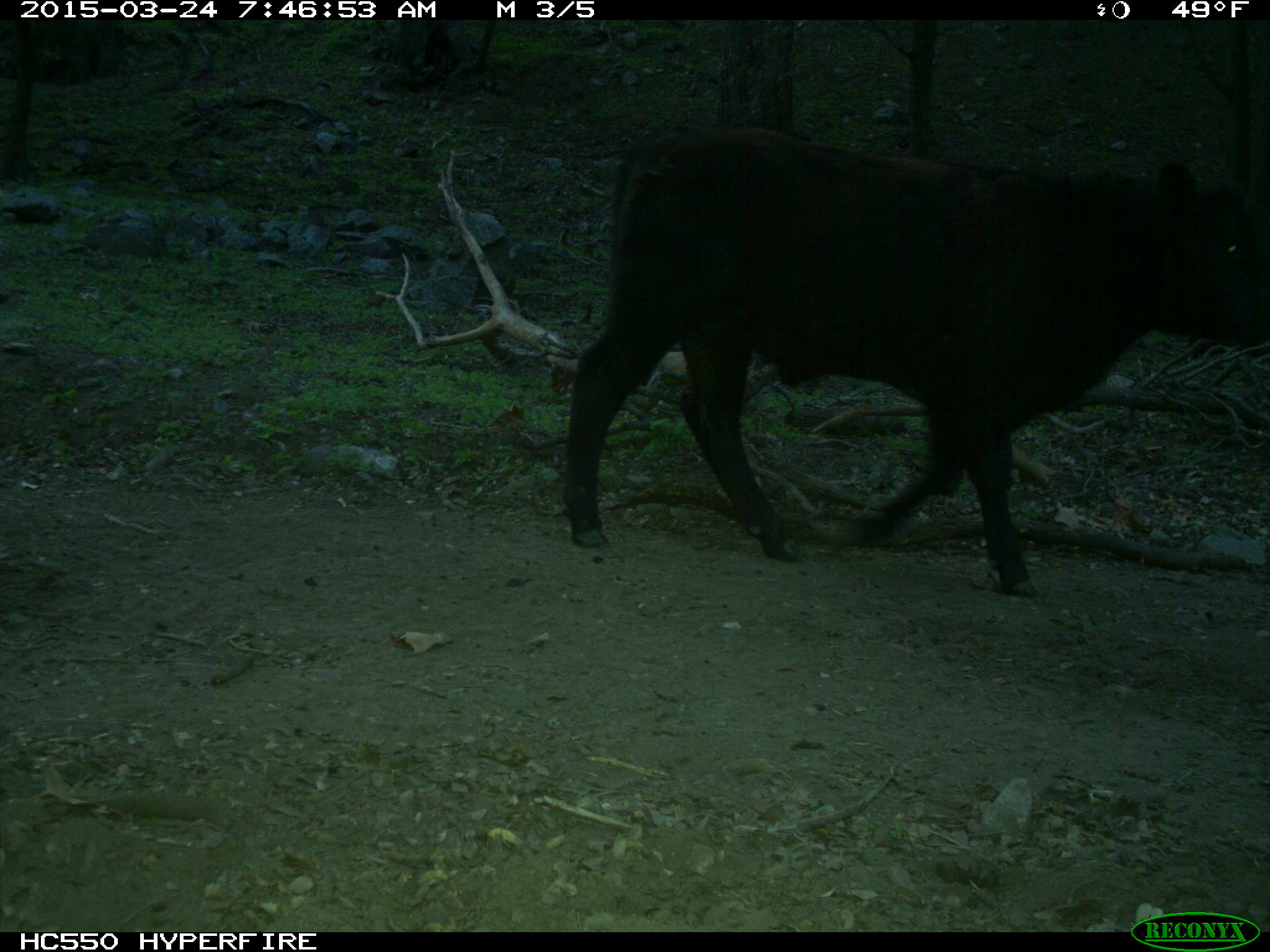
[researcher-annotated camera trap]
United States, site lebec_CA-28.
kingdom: Animalia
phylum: Chordata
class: Mammalia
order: Artiodactyla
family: Bovidae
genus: Bos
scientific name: Bos taurus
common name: domestic cow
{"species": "Bos taurus (domestic cow)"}